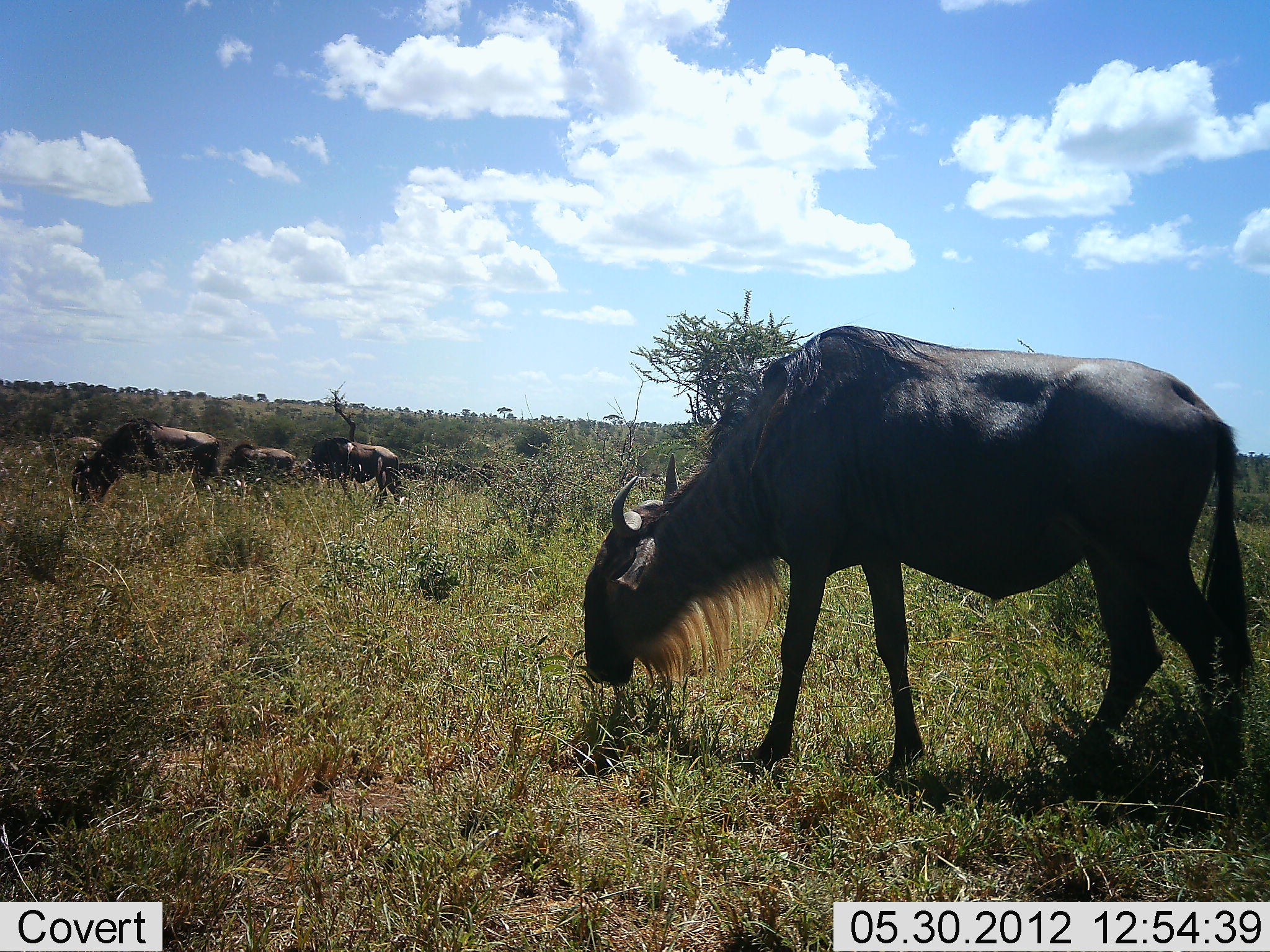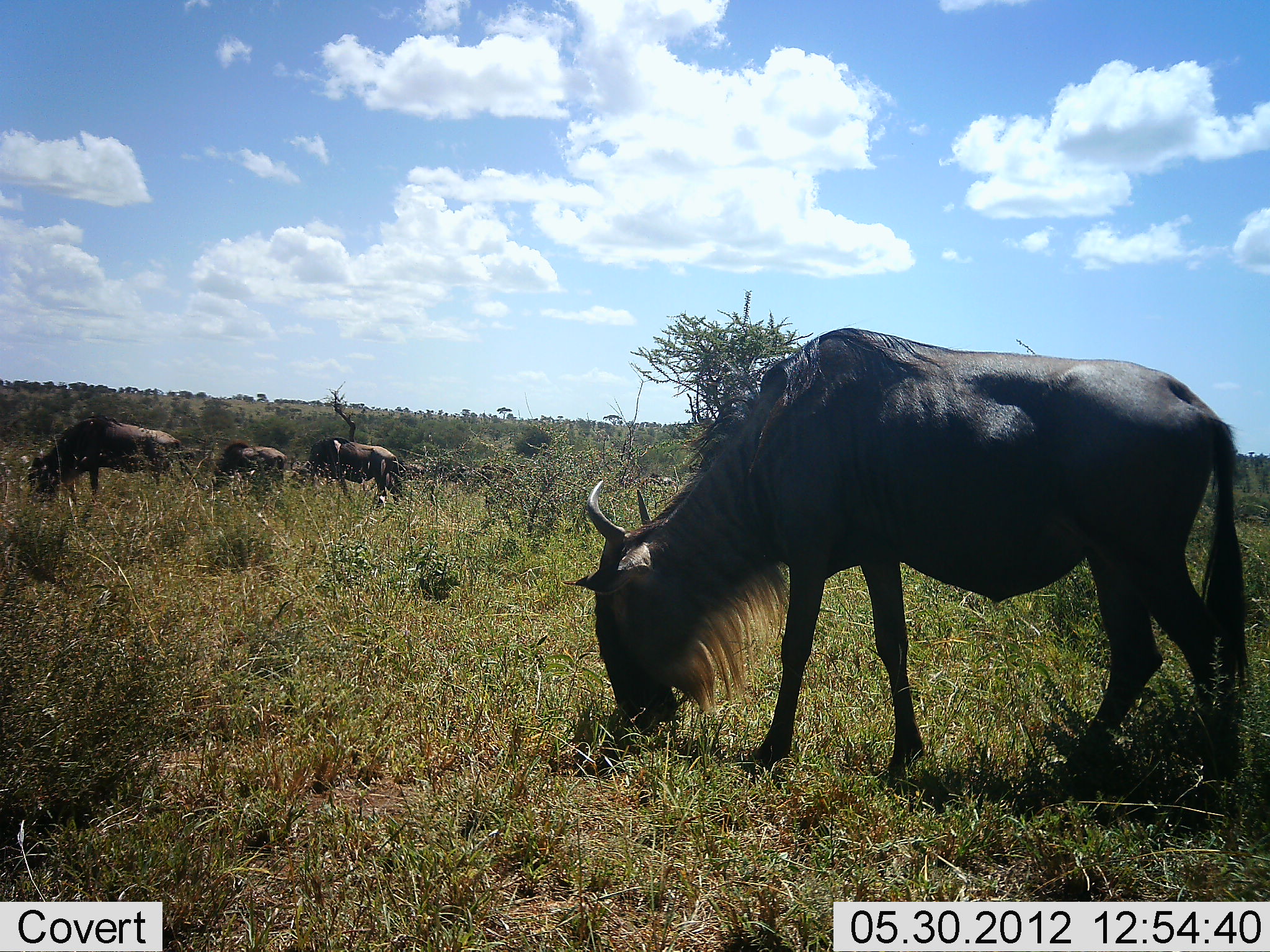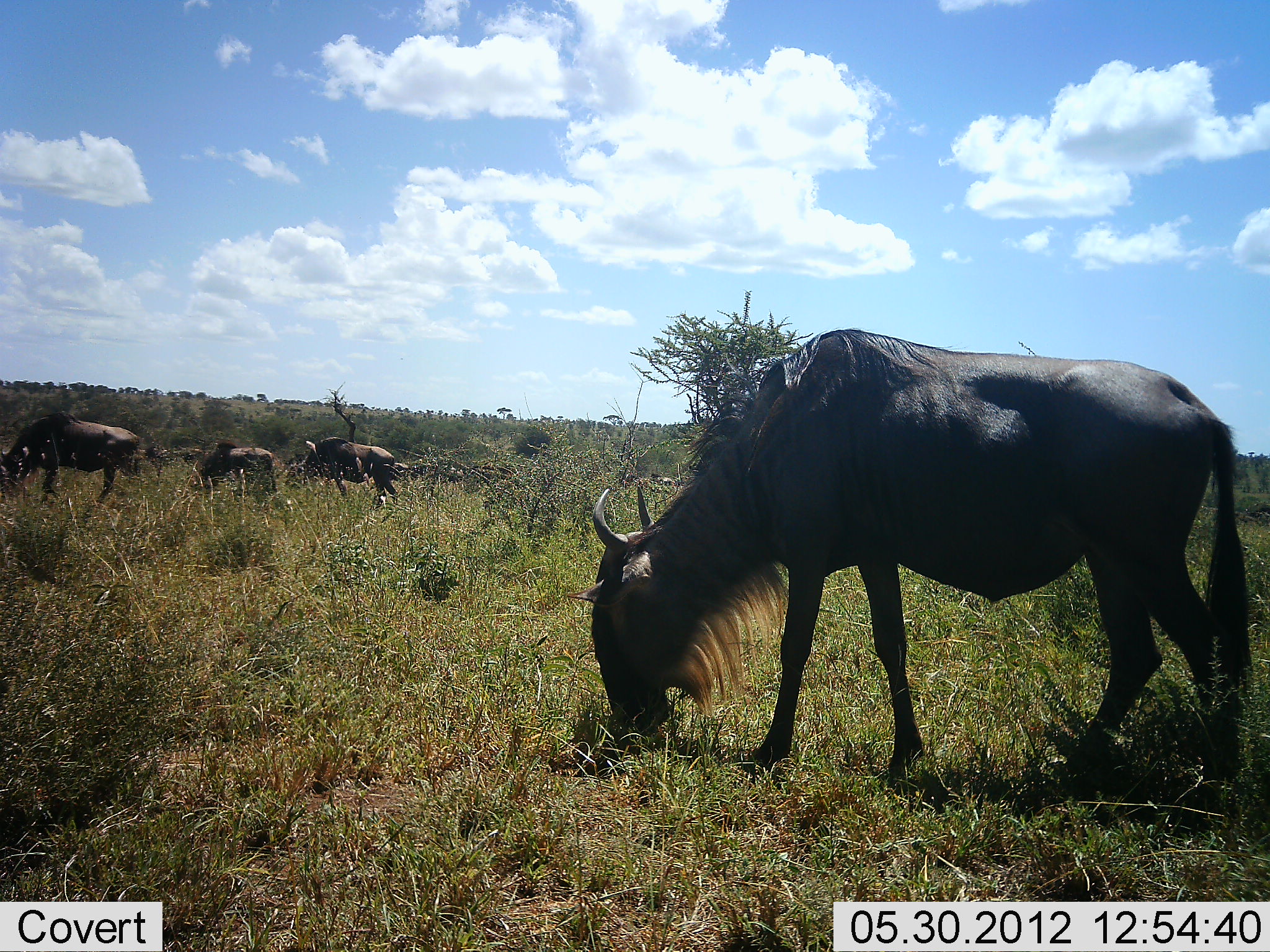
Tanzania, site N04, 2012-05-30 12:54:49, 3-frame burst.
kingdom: Animalia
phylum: Chordata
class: Mammalia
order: Artiodactyla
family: Bovidae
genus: Connochaetes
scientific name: Connochaetes taurinus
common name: blue wildebeest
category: wildebeest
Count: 4.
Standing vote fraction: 40%.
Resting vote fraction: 0%.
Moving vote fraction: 20%.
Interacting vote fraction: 0%.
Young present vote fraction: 10%.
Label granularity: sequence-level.